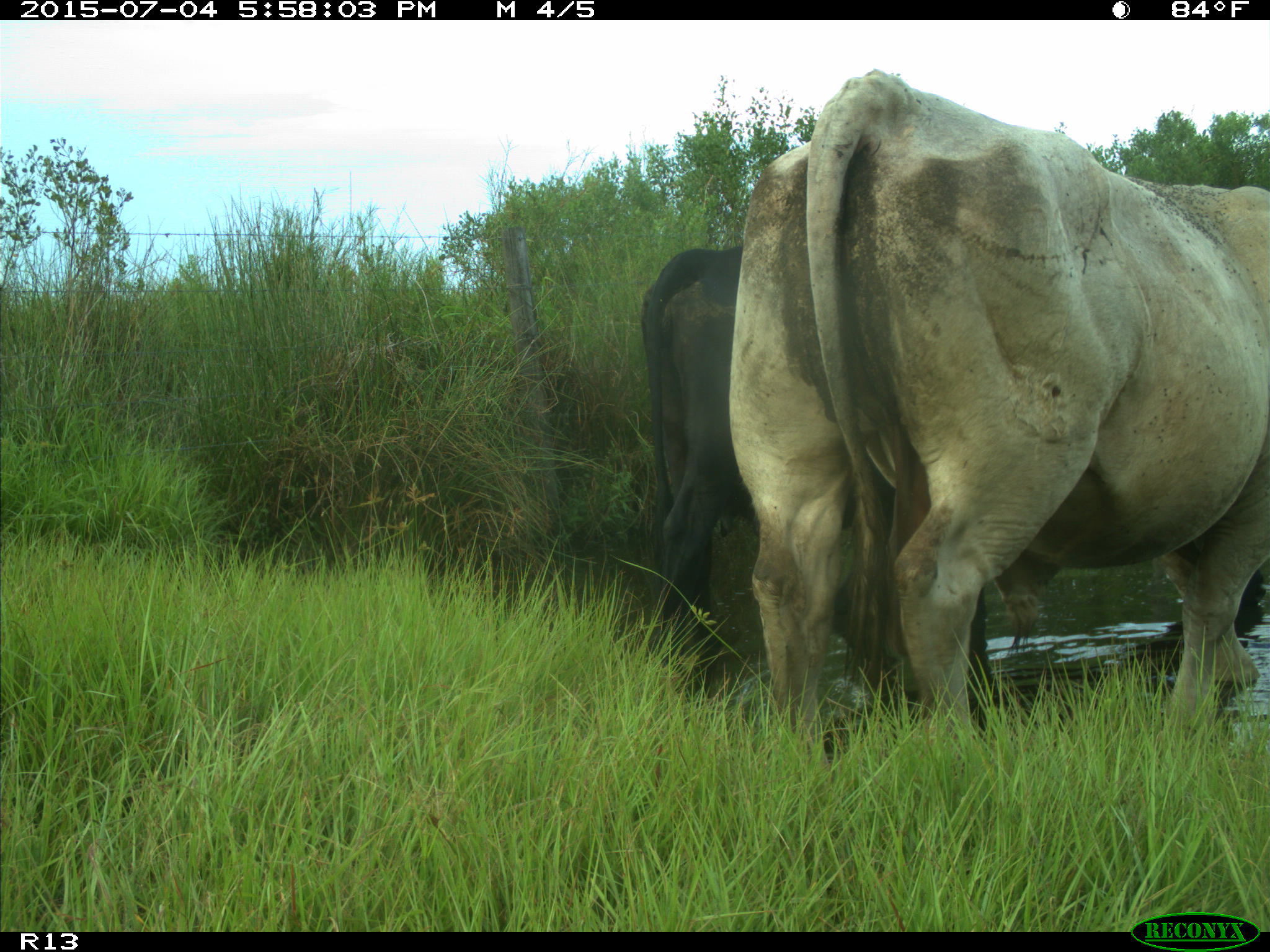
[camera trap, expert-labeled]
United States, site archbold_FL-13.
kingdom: Animalia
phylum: Chordata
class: Mammalia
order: Artiodactyla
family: Bovidae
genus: Bos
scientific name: Bos taurus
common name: domestic cow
Bos taurus (domestic cow).